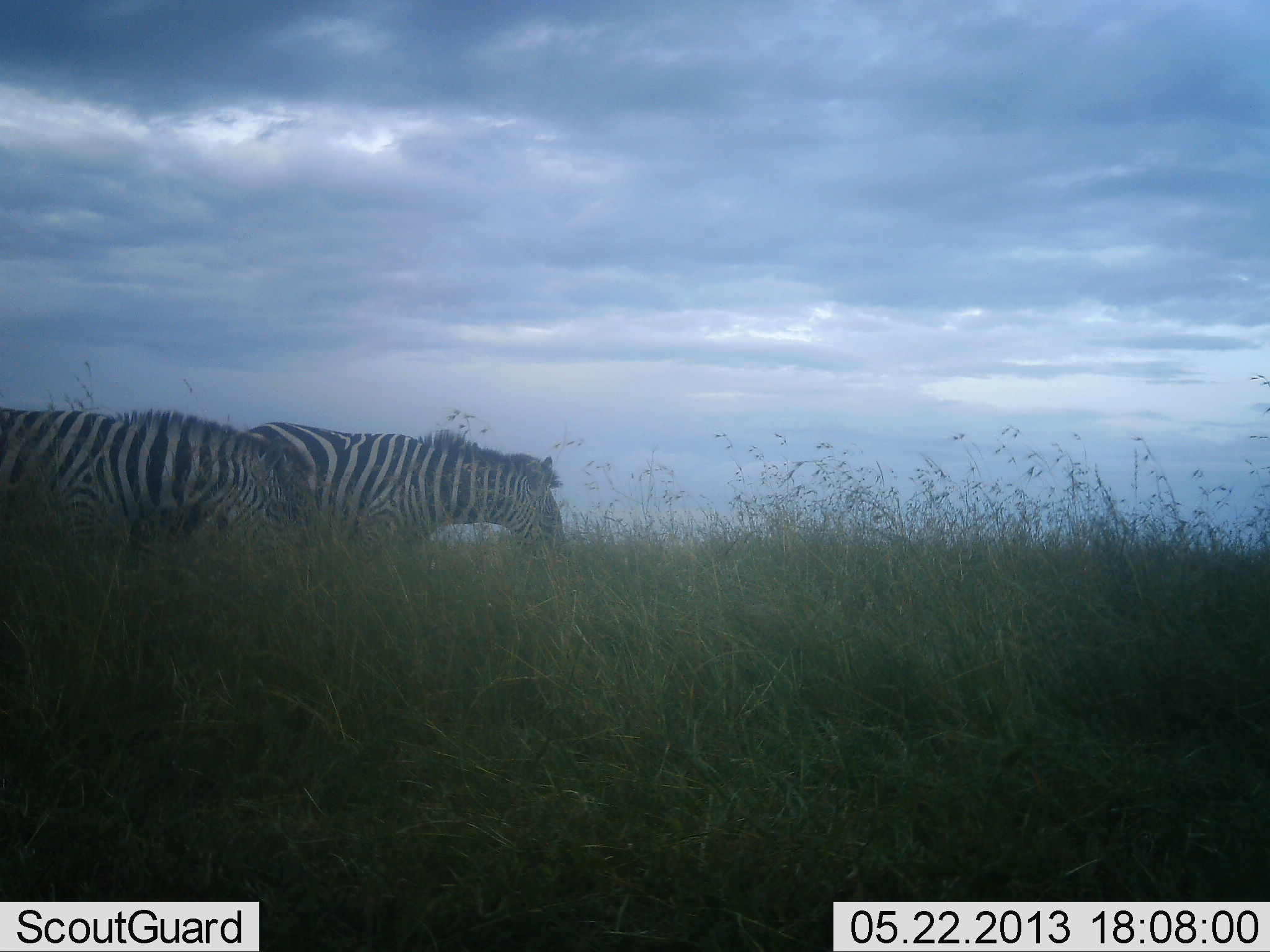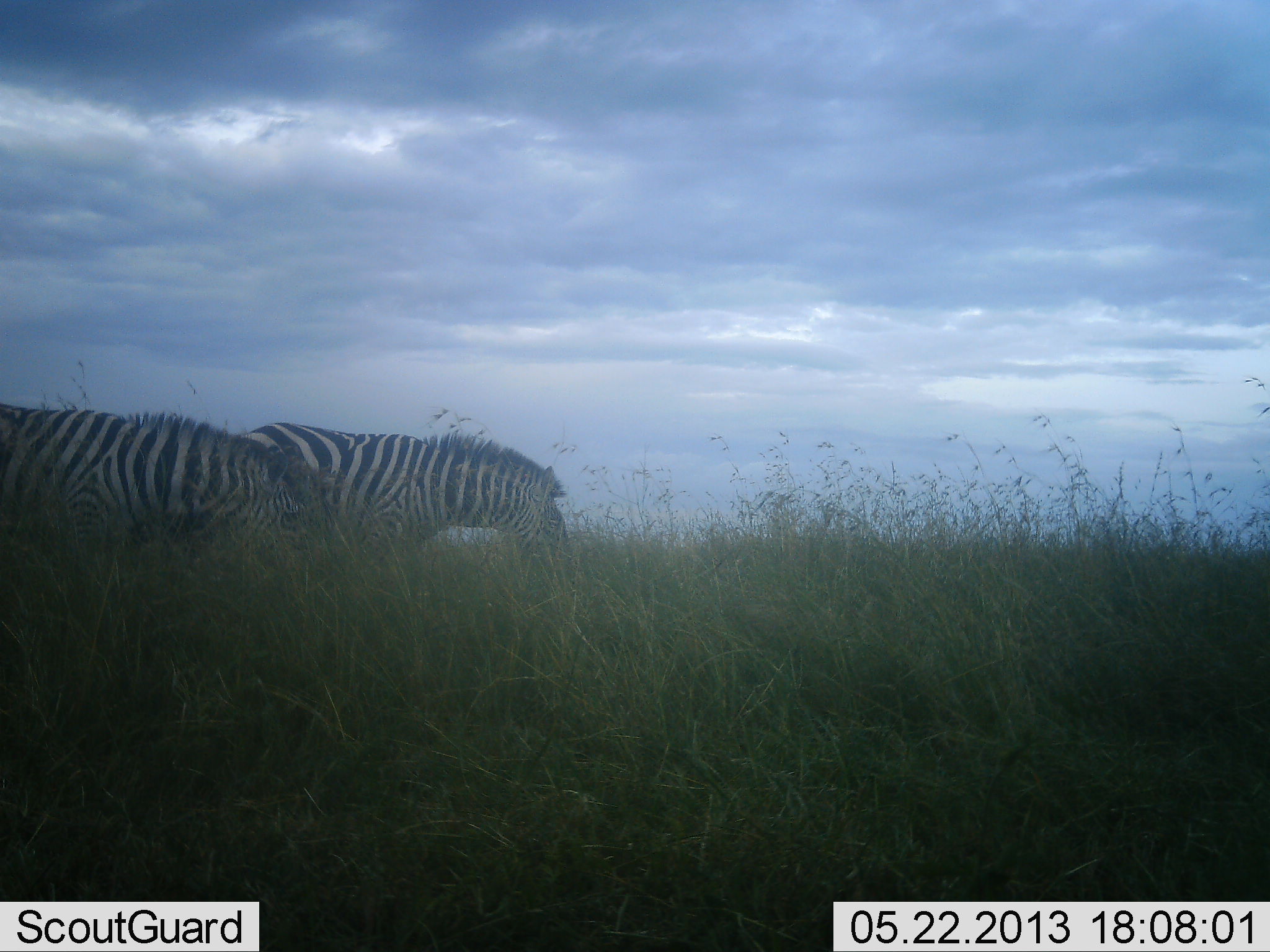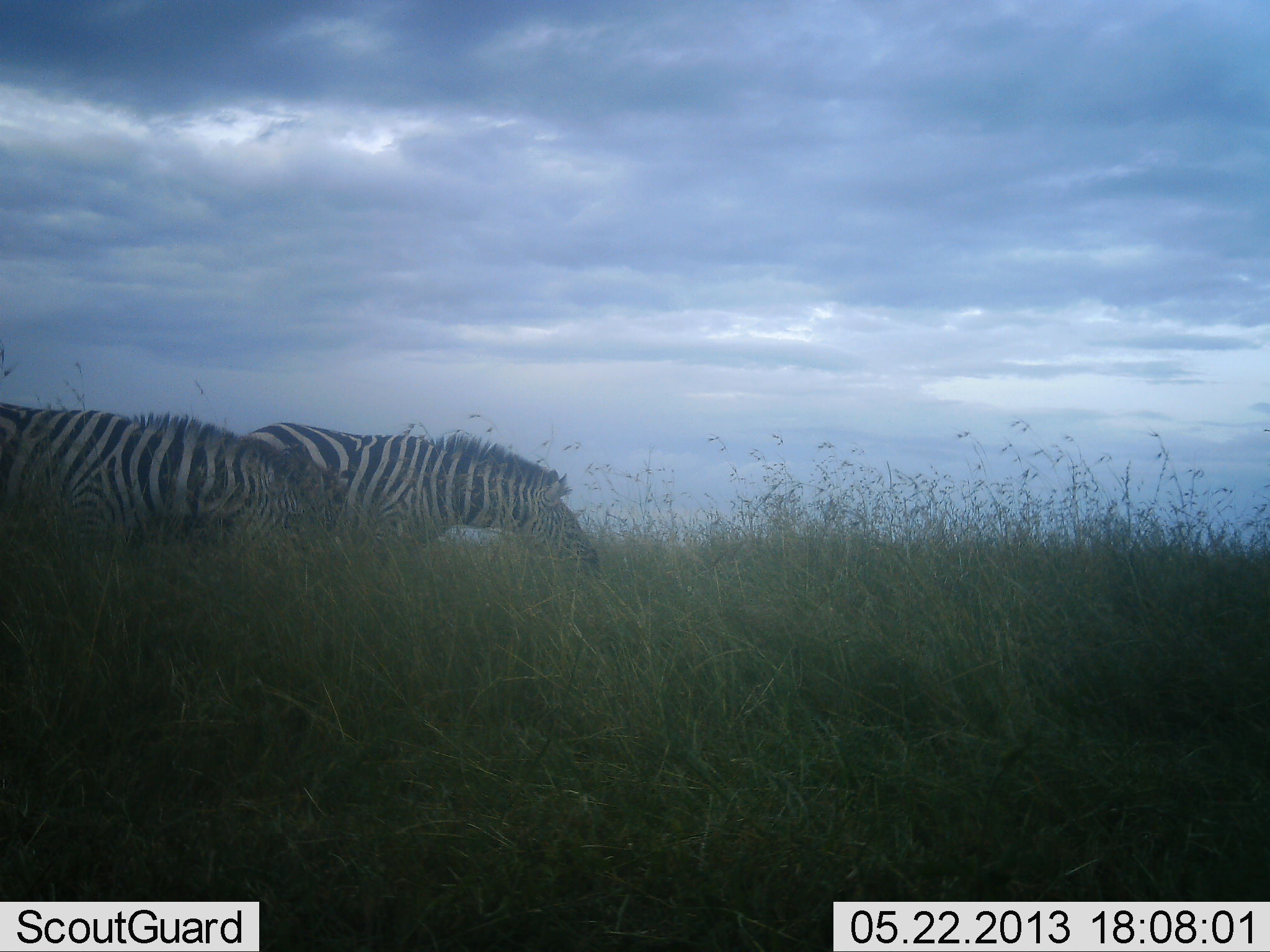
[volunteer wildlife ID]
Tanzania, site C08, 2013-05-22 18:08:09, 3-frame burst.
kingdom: Animalia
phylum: Chordata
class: Mammalia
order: Perissodactyla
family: Equidae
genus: Equus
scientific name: Equus quagga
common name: plains zebra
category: zebra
Zebra (plains zebra) (Equus quagga), count 2. Behavior (volunteer vote fractions): standing 10%, resting 0%, moving 20%, interacting 0%. Young present (vote fraction): 0%. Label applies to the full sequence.